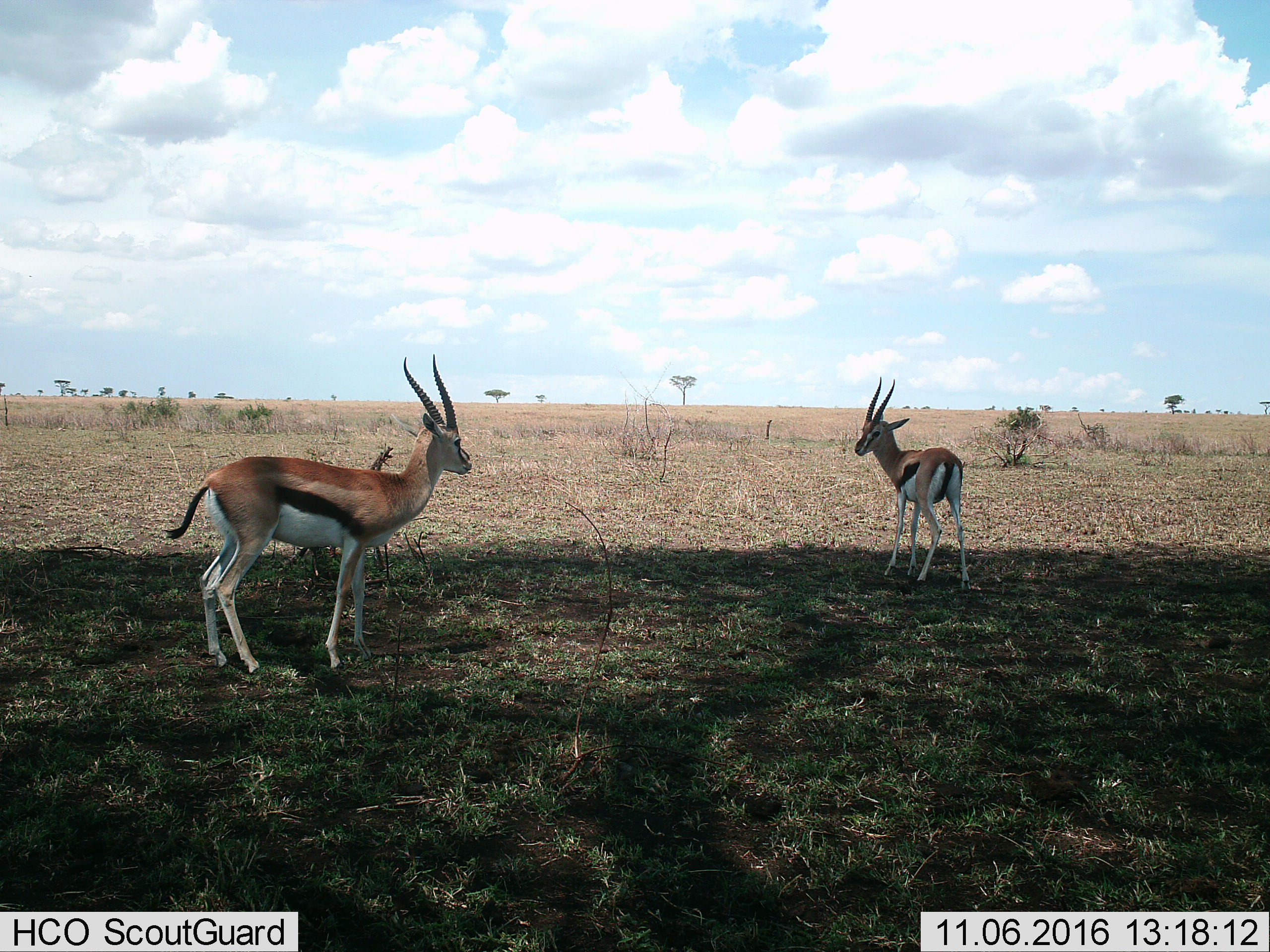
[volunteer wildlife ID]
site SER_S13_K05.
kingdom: Animalia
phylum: Chordata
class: Mammalia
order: Artiodactyla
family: Bovidae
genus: Eudorcas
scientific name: Eudorcas thomsonii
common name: thomson's gazelle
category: gazellethomsons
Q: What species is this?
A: Gazellethomsons (thomson's gazelle) (Eudorcas thomsonii).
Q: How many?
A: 2.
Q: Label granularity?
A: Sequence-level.